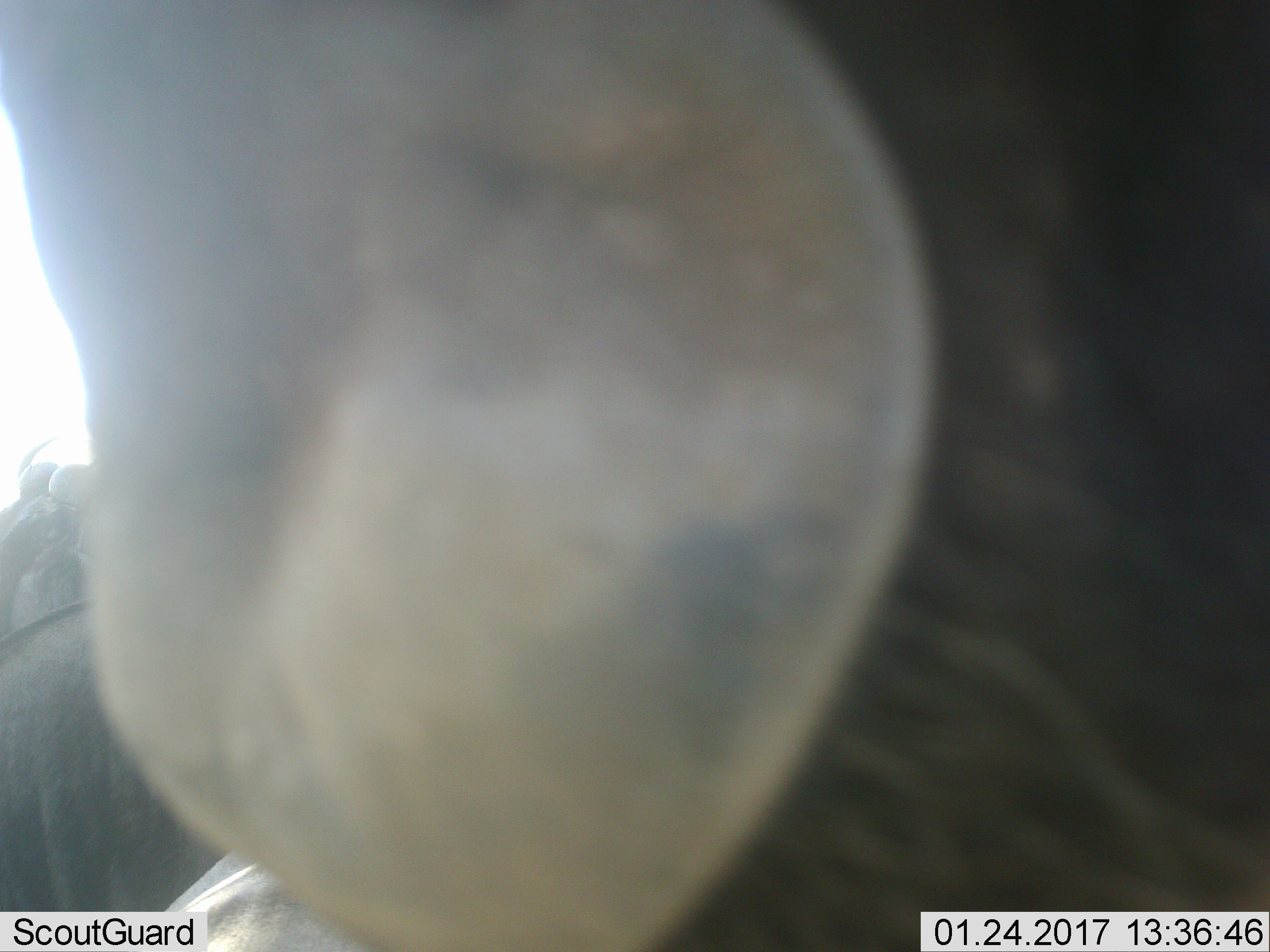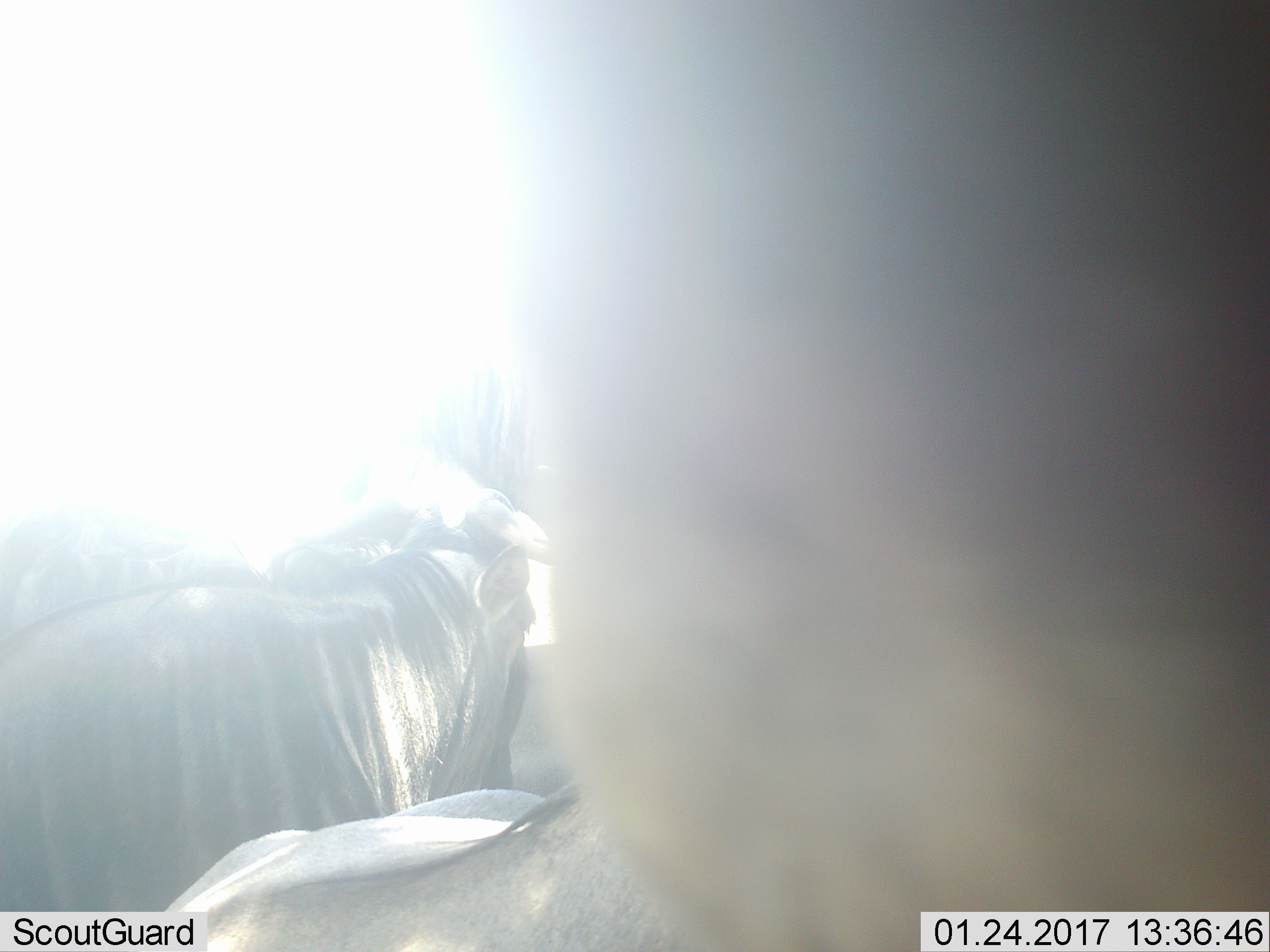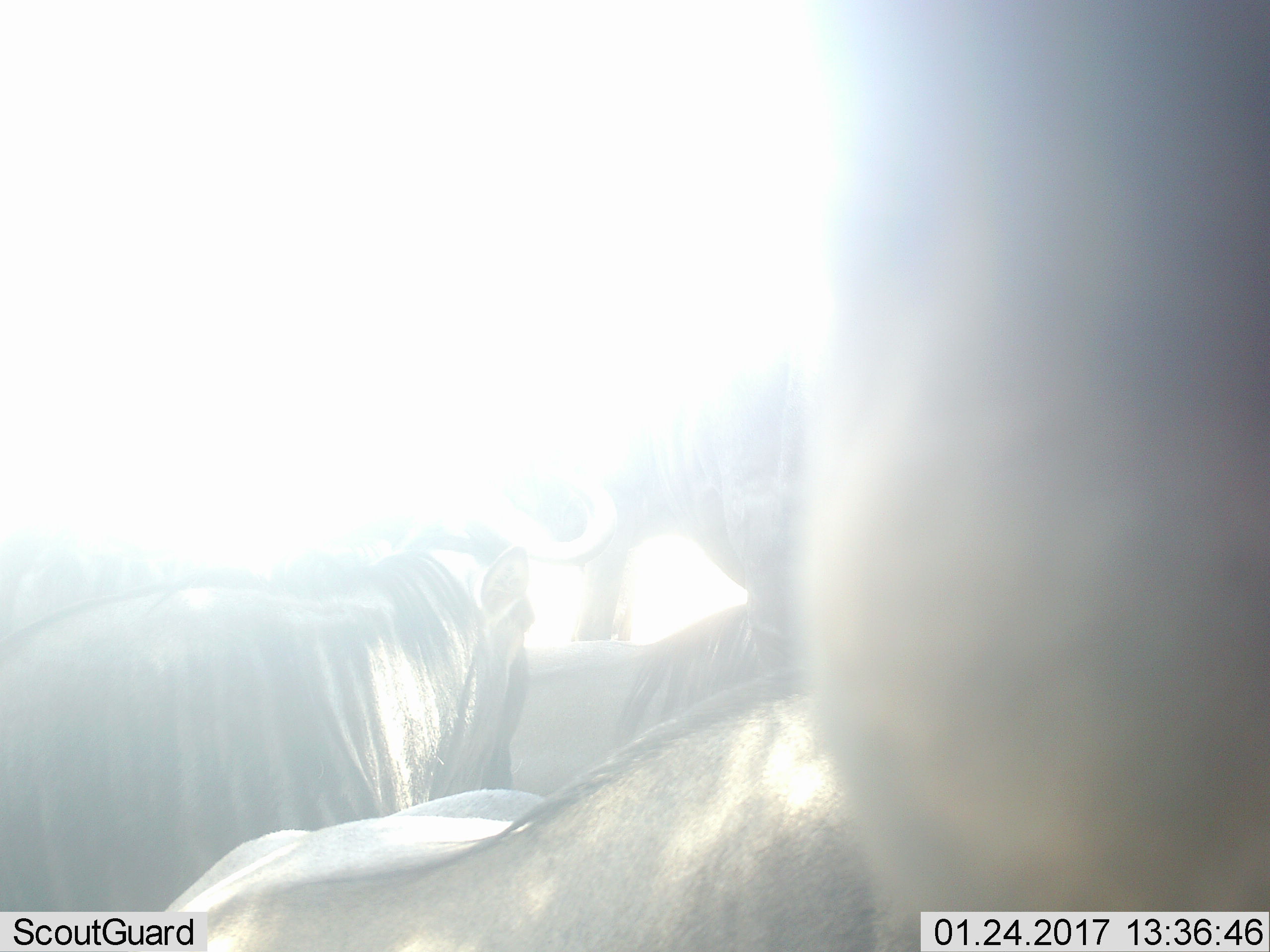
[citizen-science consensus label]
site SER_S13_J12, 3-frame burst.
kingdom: Animalia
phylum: Chordata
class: Mammalia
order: Artiodactyla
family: Bovidae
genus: Connochaetes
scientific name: Connochaetes taurinus taurinus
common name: blue wildebeest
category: wildebeestblue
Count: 4.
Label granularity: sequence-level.